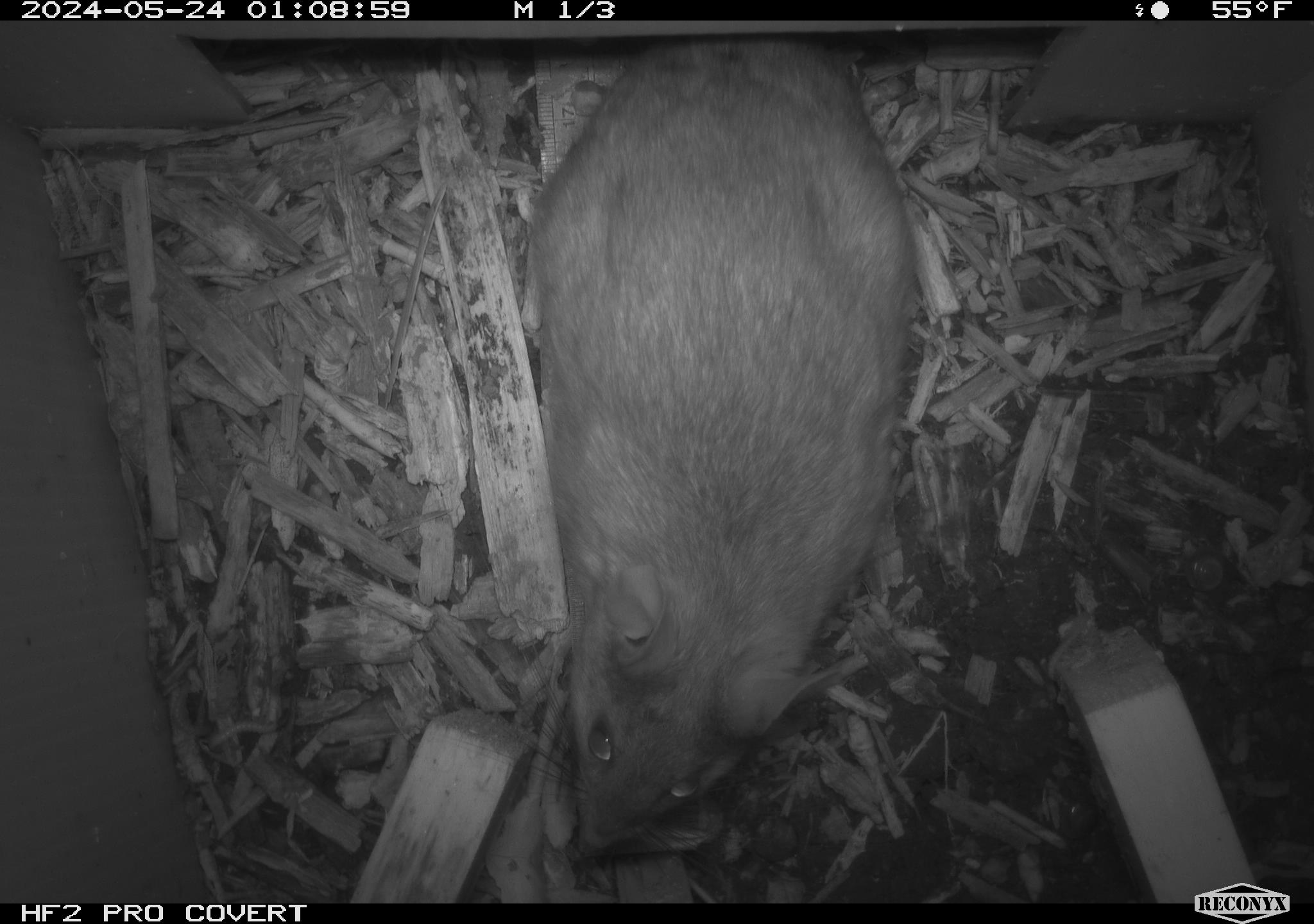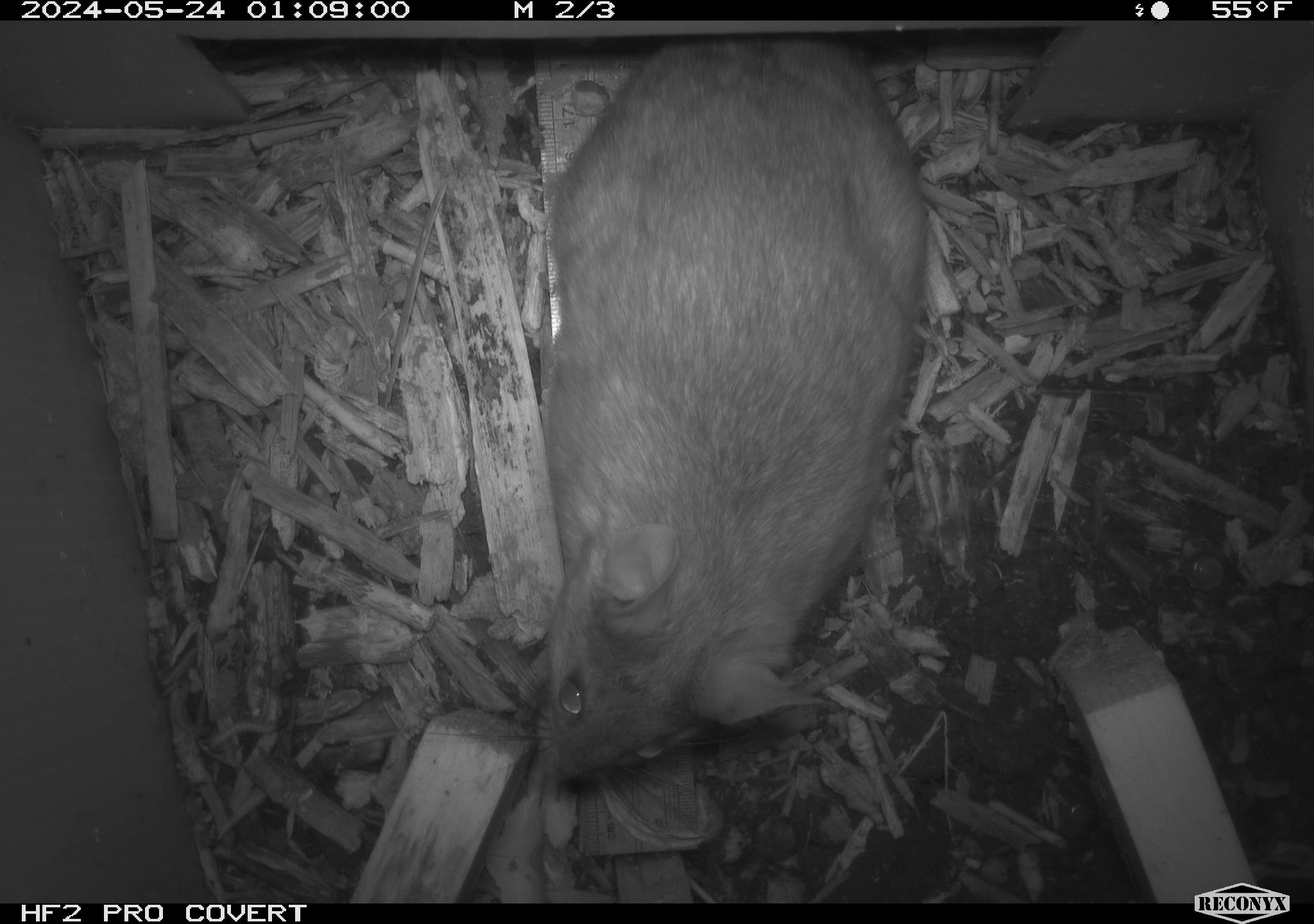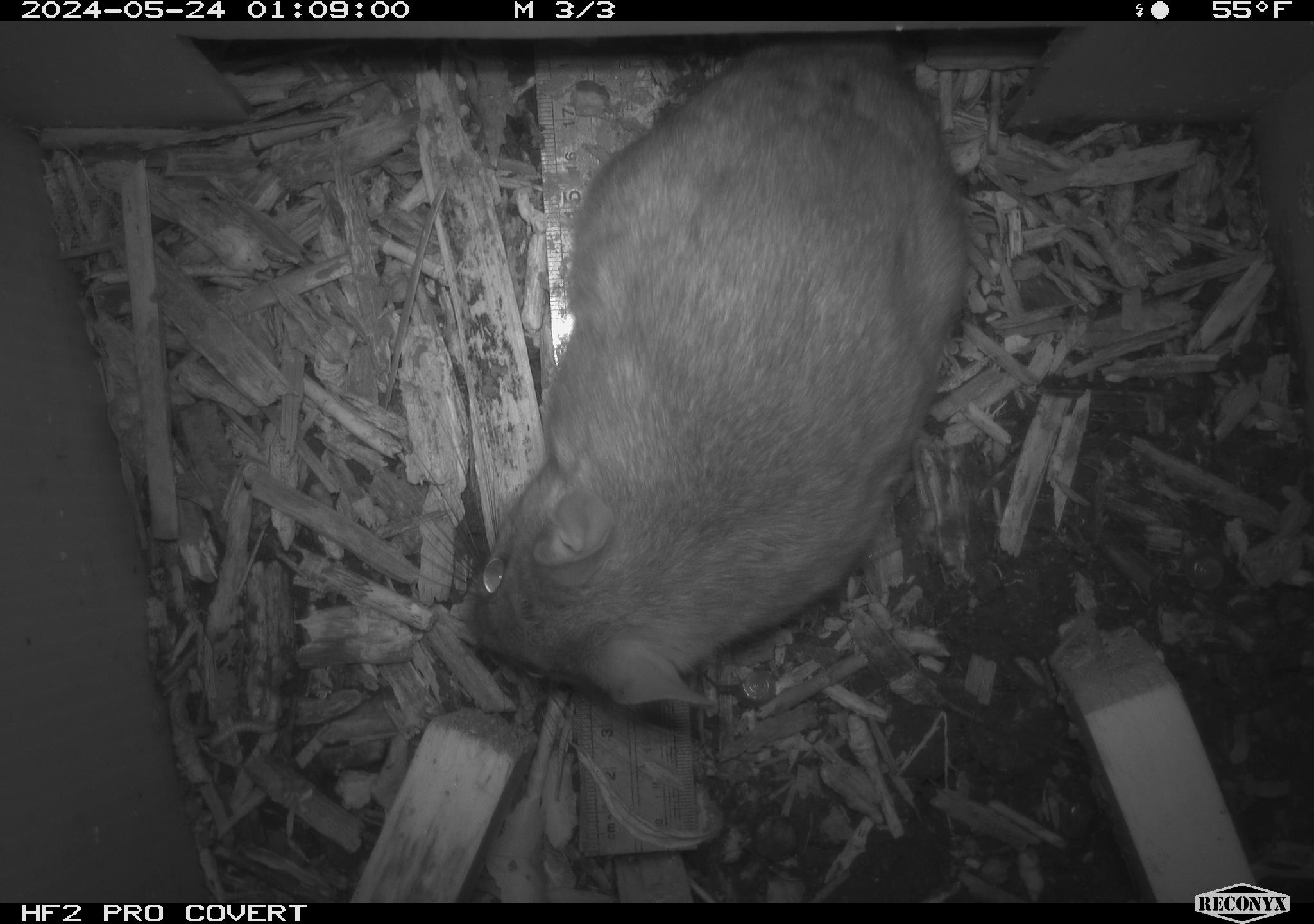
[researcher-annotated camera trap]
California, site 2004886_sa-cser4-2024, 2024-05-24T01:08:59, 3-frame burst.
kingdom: Animalia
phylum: Chordata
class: Mammalia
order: Rodentia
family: Muridae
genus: Rattus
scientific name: Rattus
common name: rat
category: rattus species